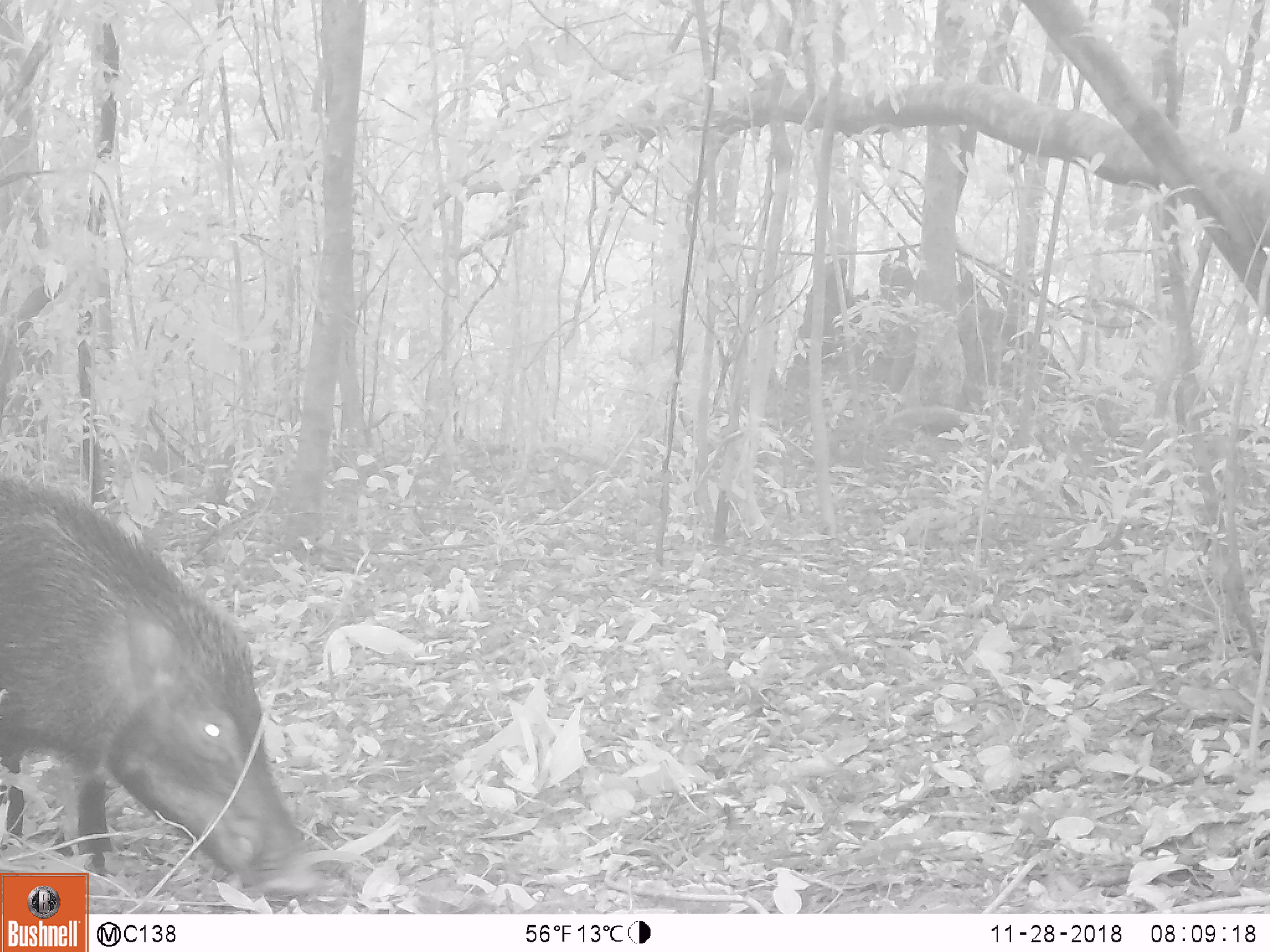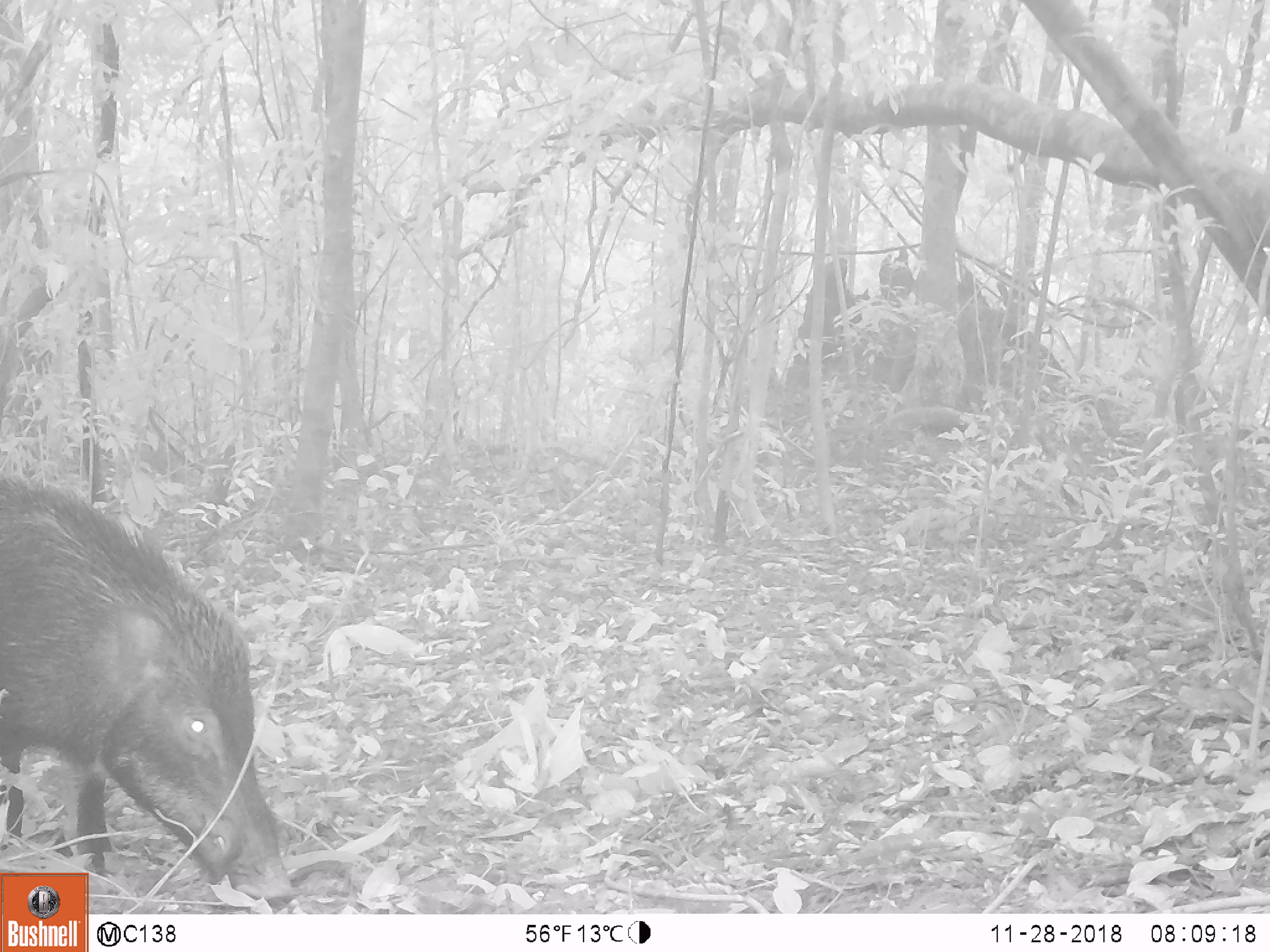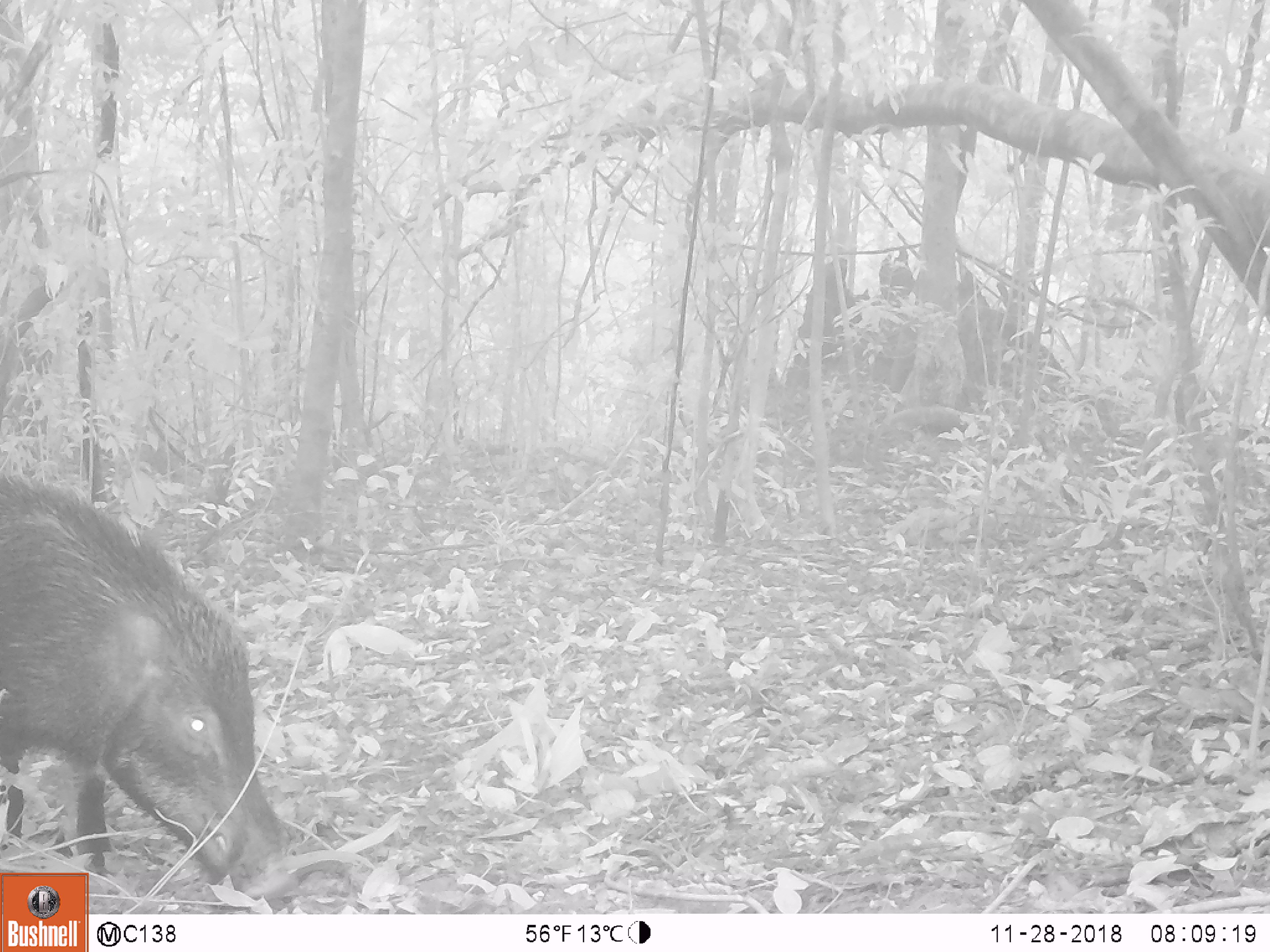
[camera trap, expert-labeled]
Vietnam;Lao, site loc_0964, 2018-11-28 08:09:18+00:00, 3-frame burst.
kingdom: Animalia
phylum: Chordata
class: Mammalia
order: Artiodactyla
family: Suidae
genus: Sus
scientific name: Sus scrofa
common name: eurasian wild pig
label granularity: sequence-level